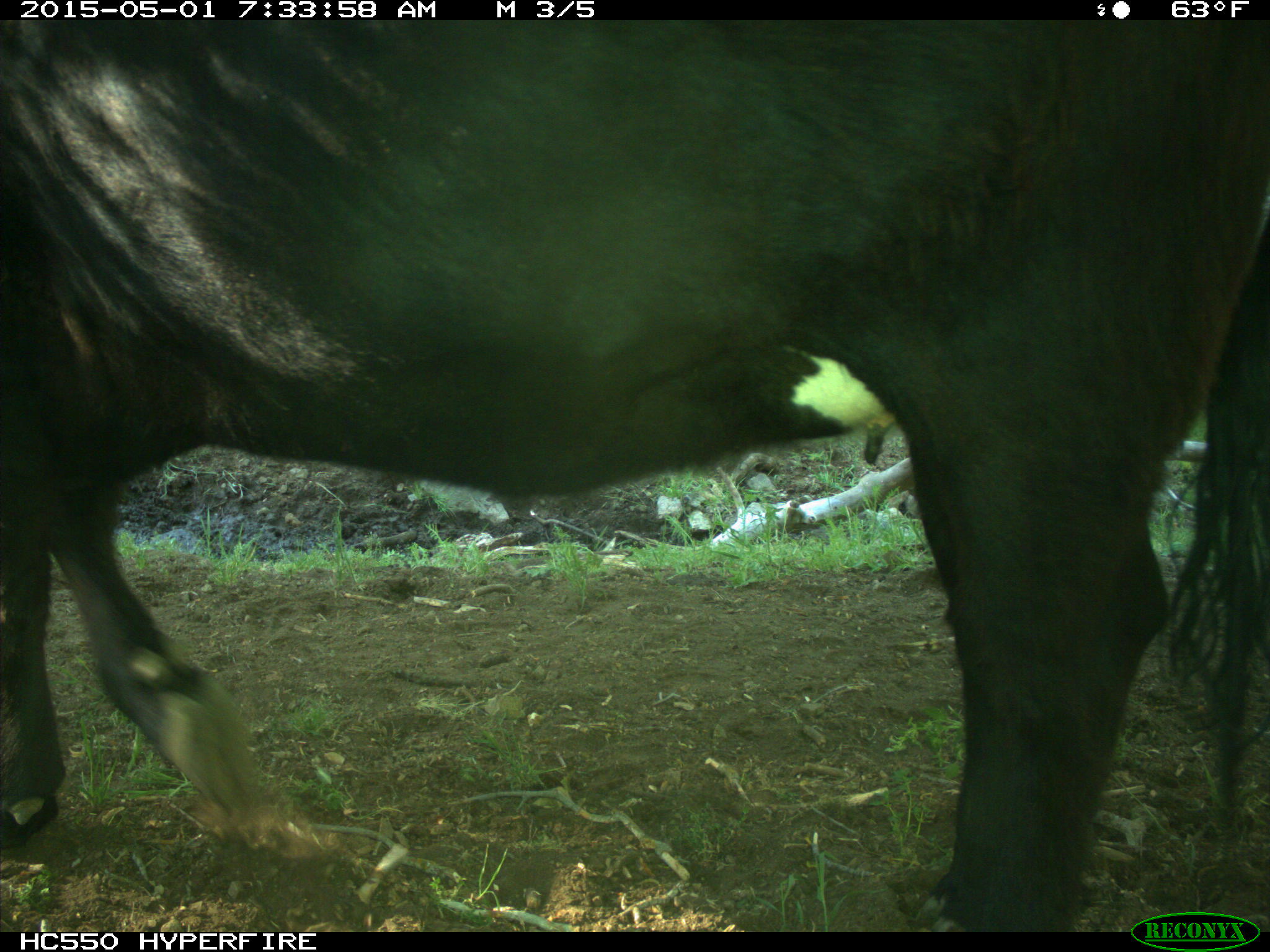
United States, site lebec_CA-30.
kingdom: Animalia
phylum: Chordata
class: Mammalia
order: Artiodactyla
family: Bovidae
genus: Bos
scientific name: Bos taurus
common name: domestic cow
Bos taurus (domestic cow).